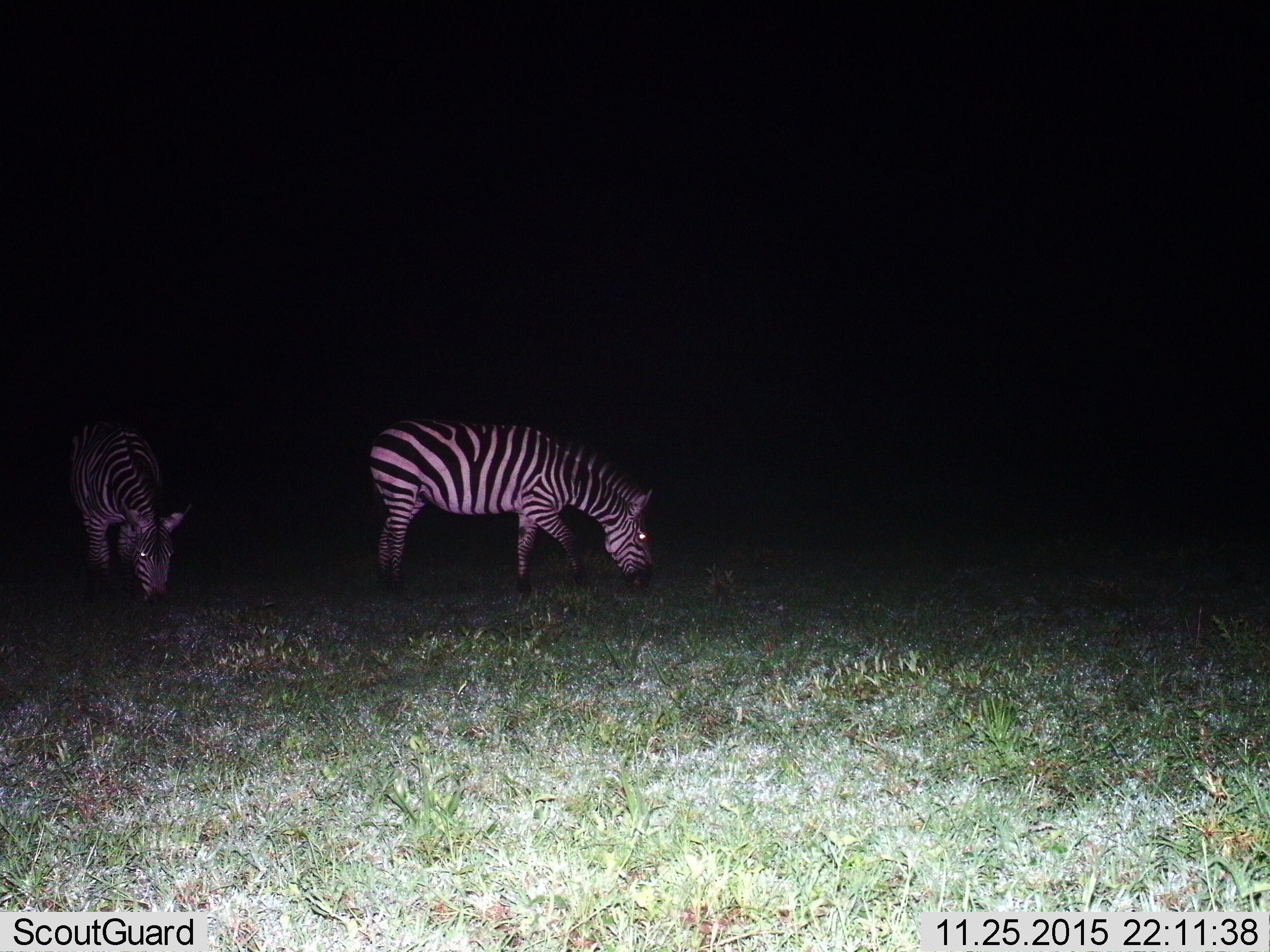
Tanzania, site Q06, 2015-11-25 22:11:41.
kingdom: Animalia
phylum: Chordata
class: Mammalia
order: Perissodactyla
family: Equidae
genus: Equus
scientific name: Equus quagga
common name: plains zebra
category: zebra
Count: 2.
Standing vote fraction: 33%.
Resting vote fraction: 0%.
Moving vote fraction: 22%.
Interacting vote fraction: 0%.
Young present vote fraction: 0%.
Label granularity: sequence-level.